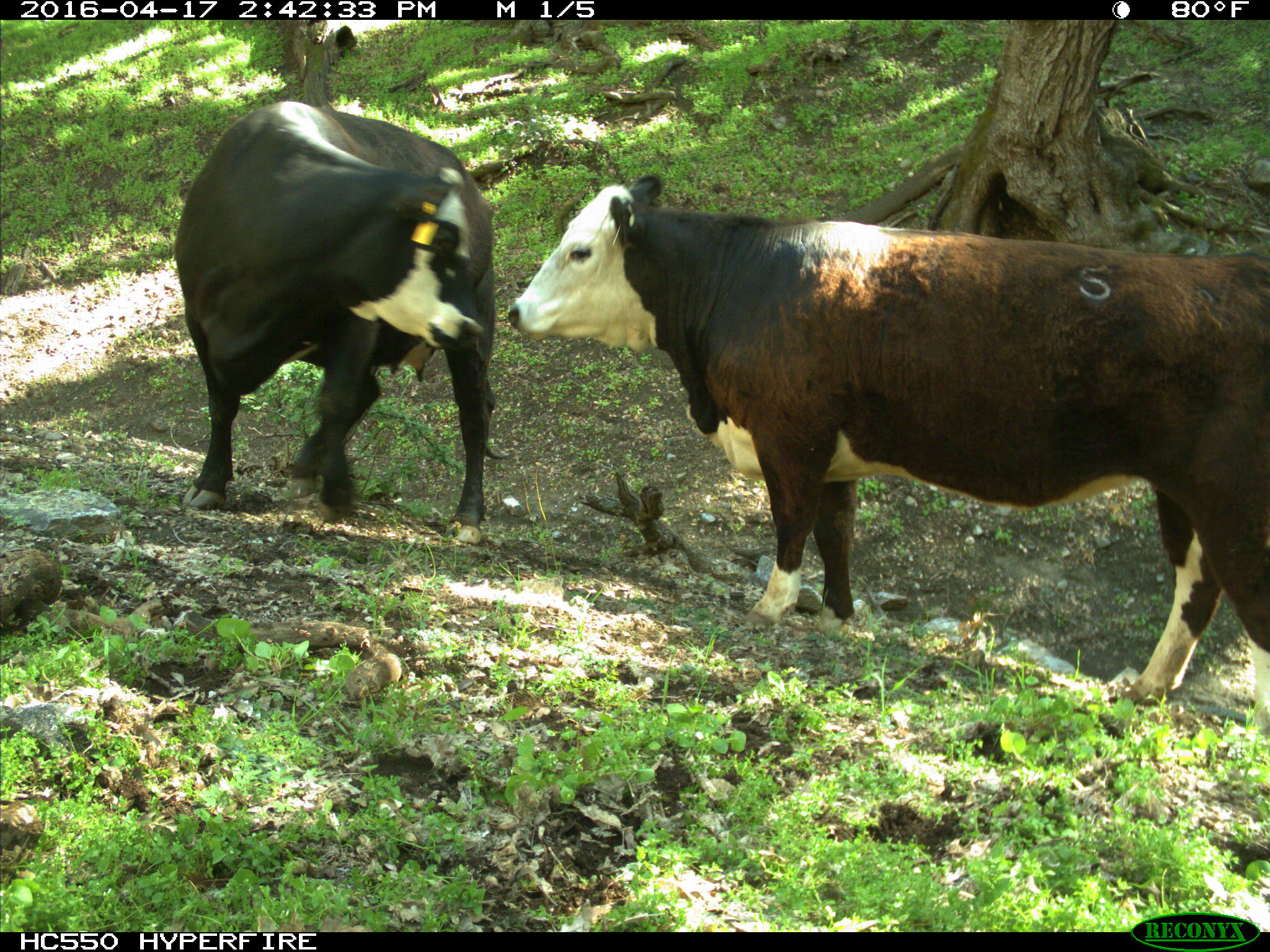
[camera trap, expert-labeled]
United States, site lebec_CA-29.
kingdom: Animalia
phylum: Chordata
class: Mammalia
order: Artiodactyla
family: Bovidae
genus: Bos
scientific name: Bos taurus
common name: domestic cow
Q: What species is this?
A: Bos taurus (domestic cow).